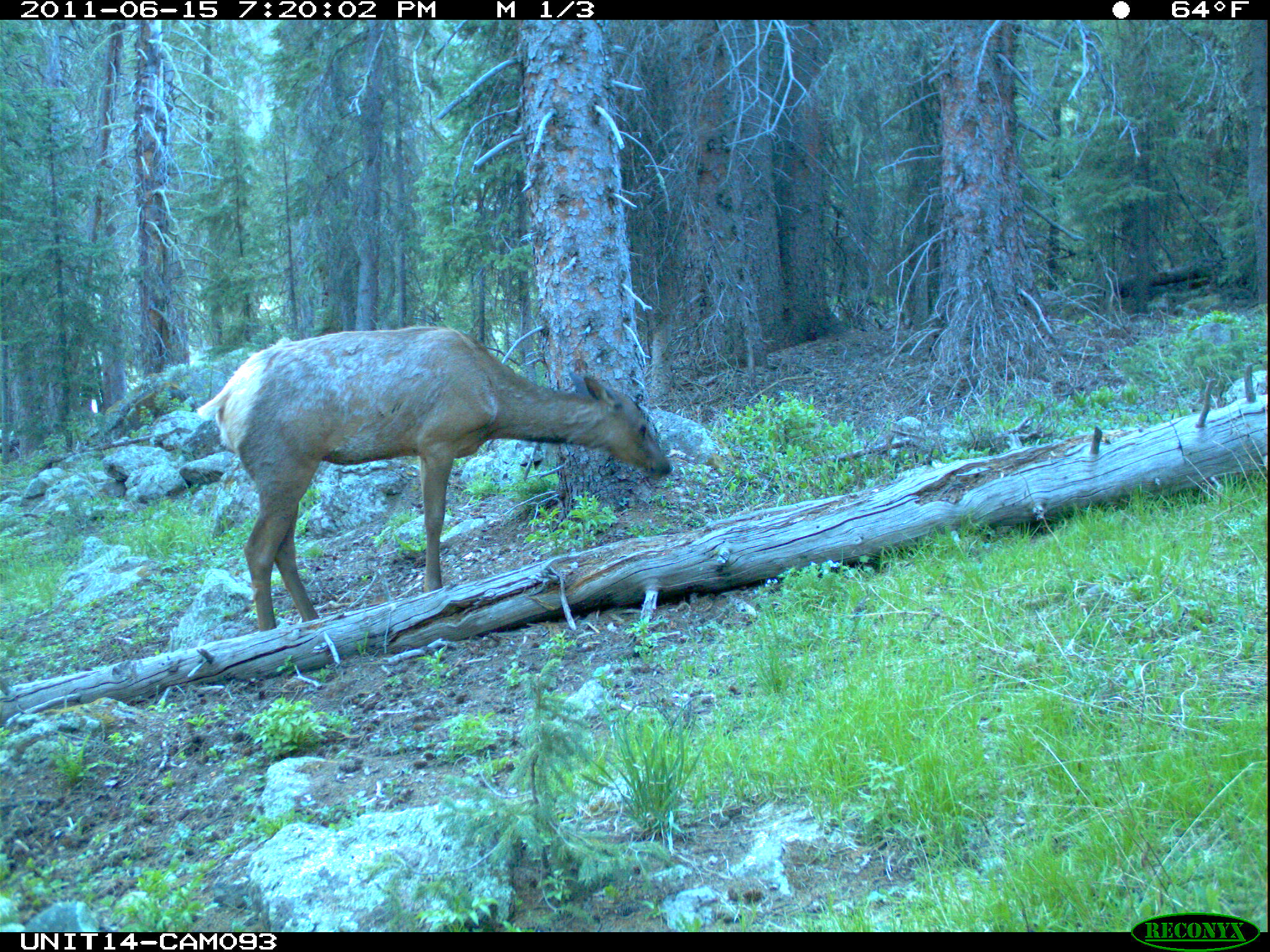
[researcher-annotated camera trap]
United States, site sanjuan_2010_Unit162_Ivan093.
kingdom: Animalia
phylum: Chordata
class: Mammalia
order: Artiodactyla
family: Cervidae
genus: Cervus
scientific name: Cervus elaphus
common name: red deer